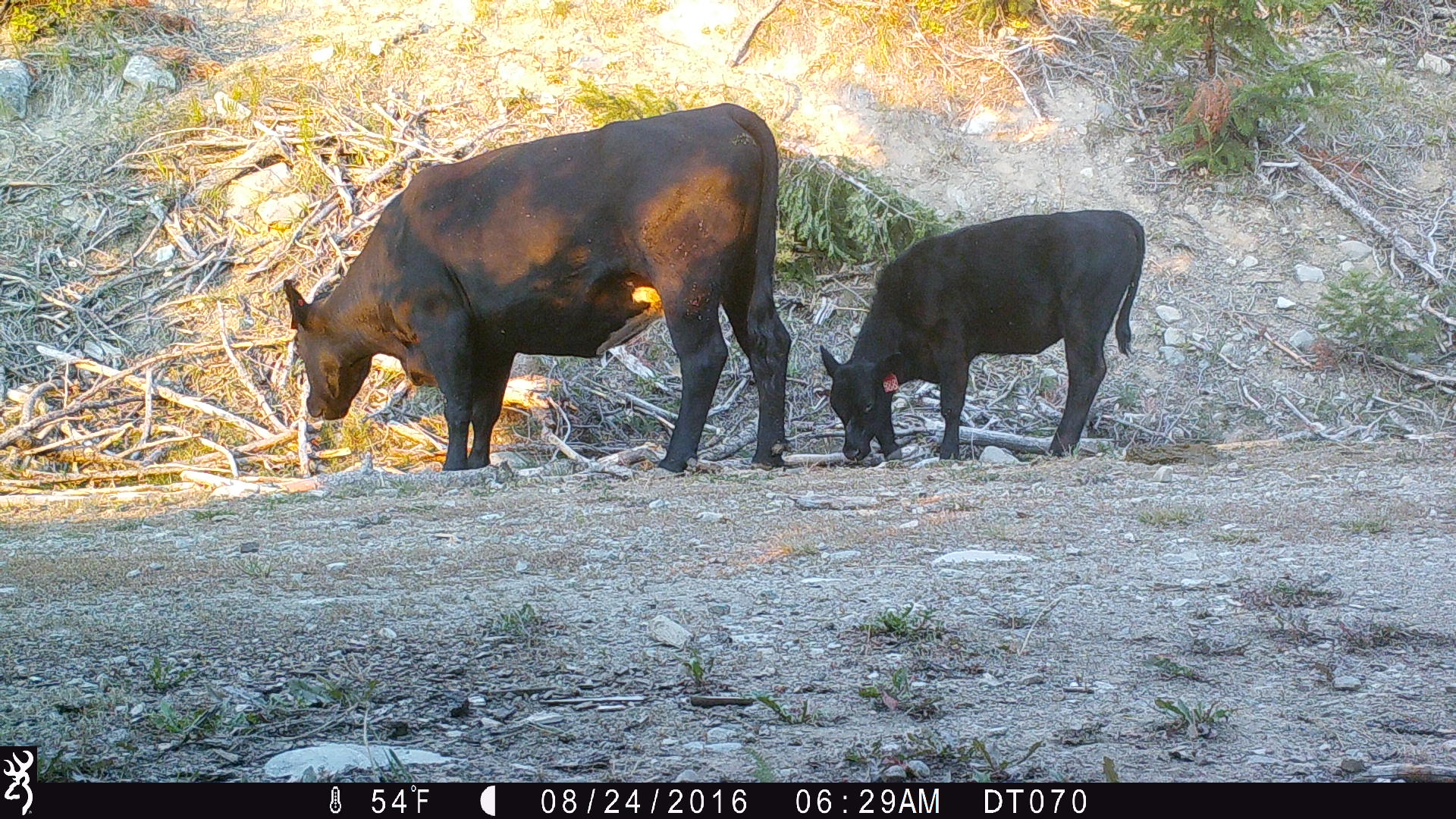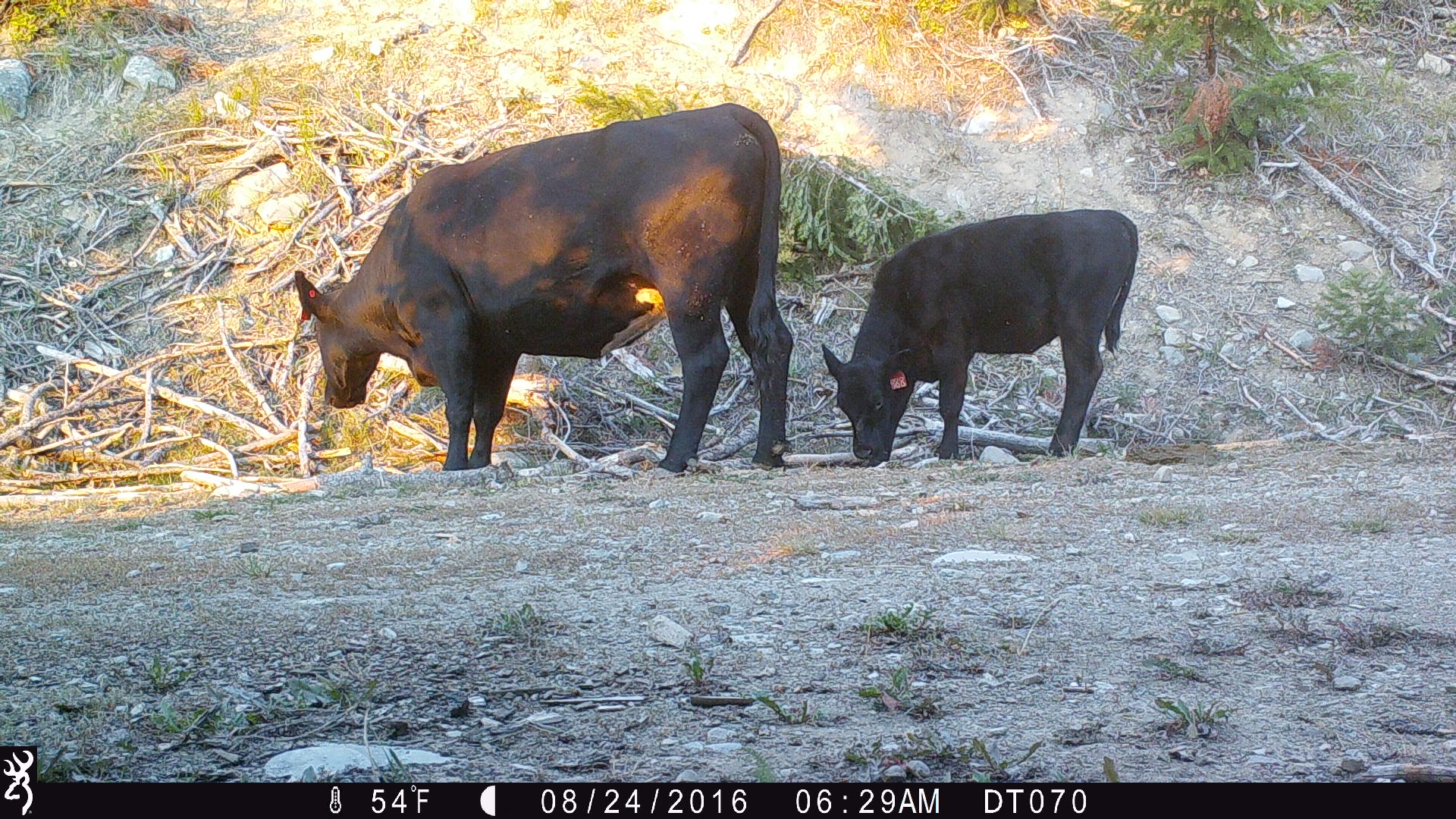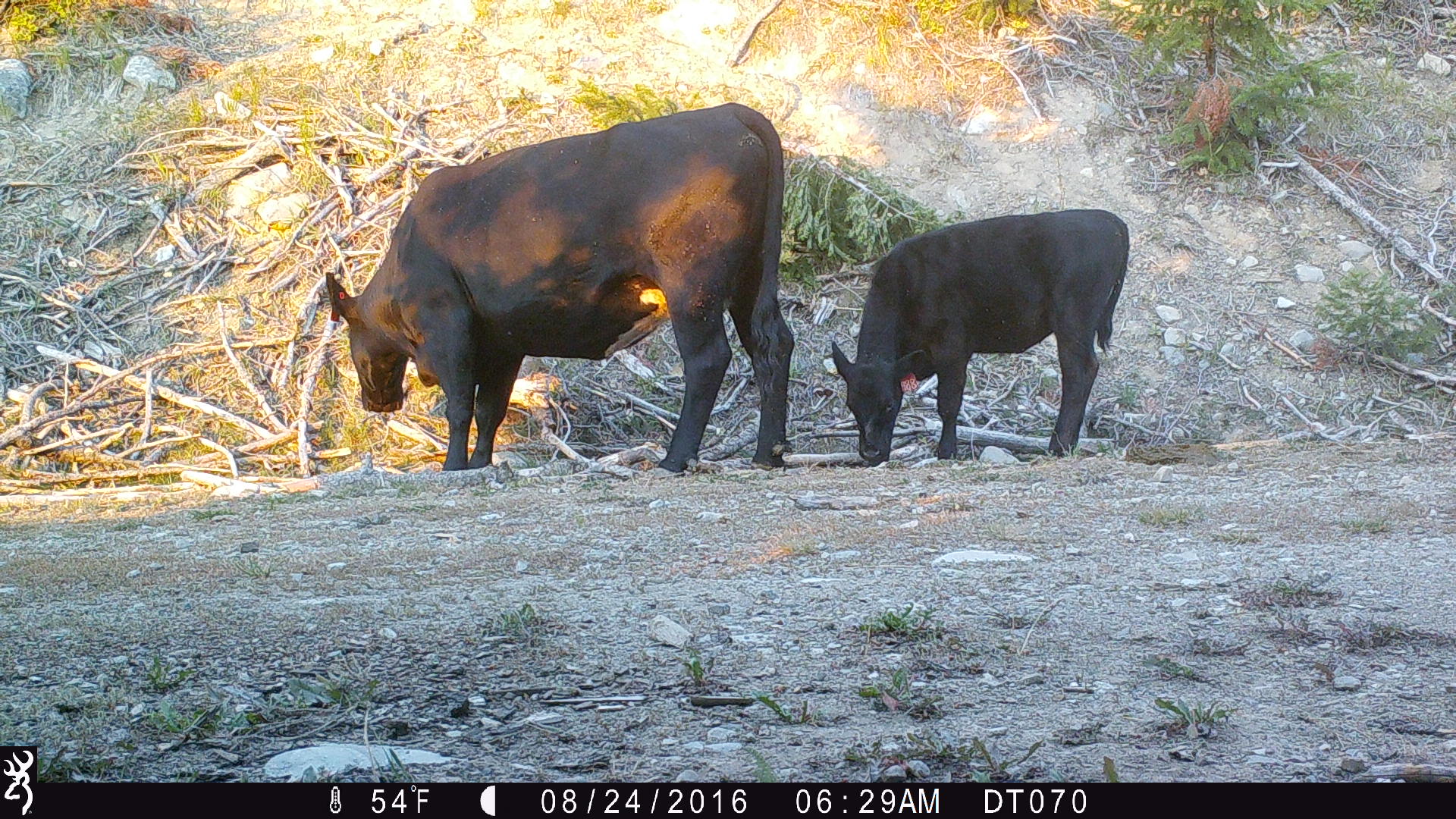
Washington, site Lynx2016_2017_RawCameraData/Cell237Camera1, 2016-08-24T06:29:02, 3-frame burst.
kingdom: Animalia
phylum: Chordata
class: Mammalia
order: Artiodactyla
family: Bovidae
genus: Bos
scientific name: Bos taurus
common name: domestic cattle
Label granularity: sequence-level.